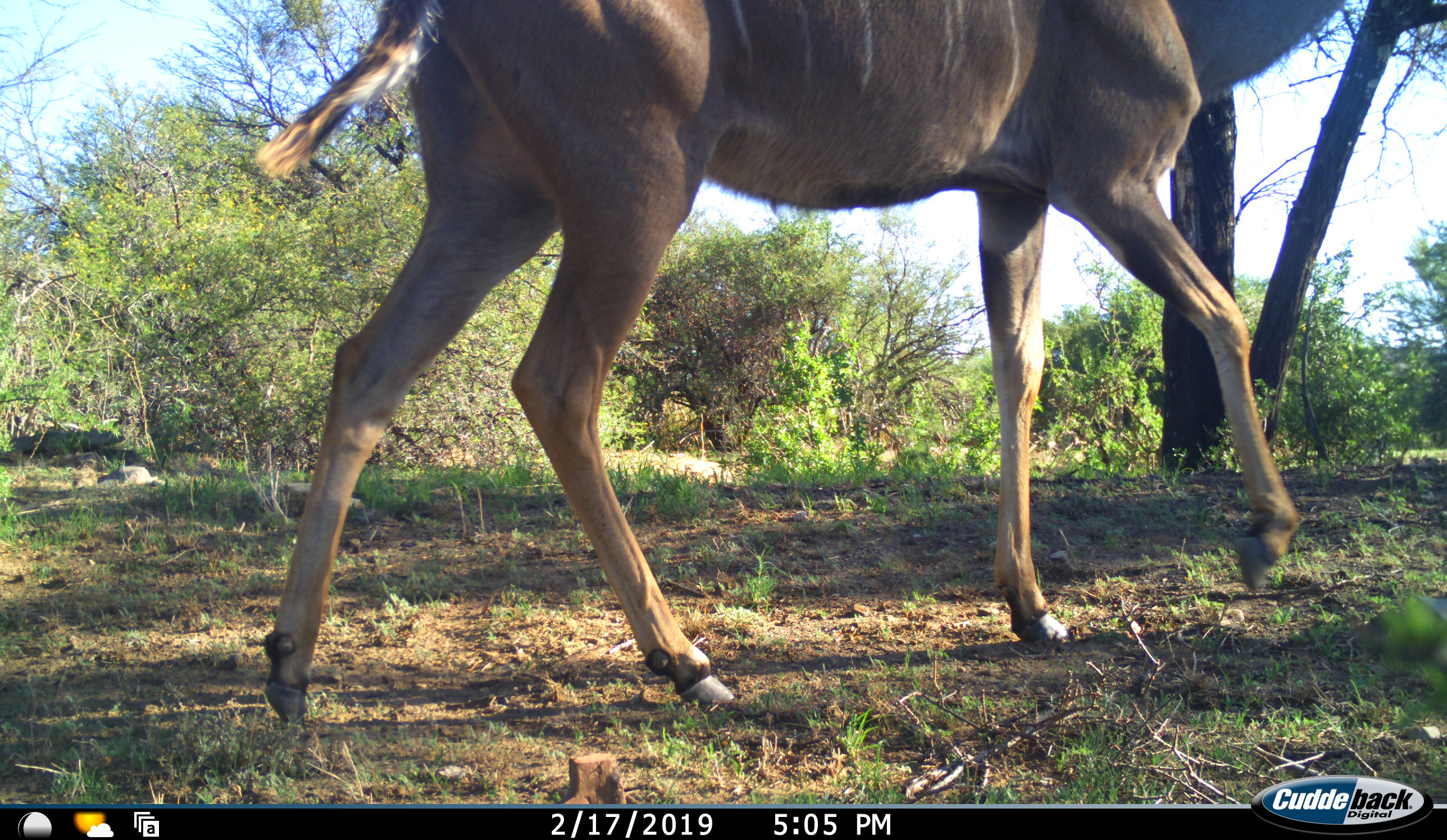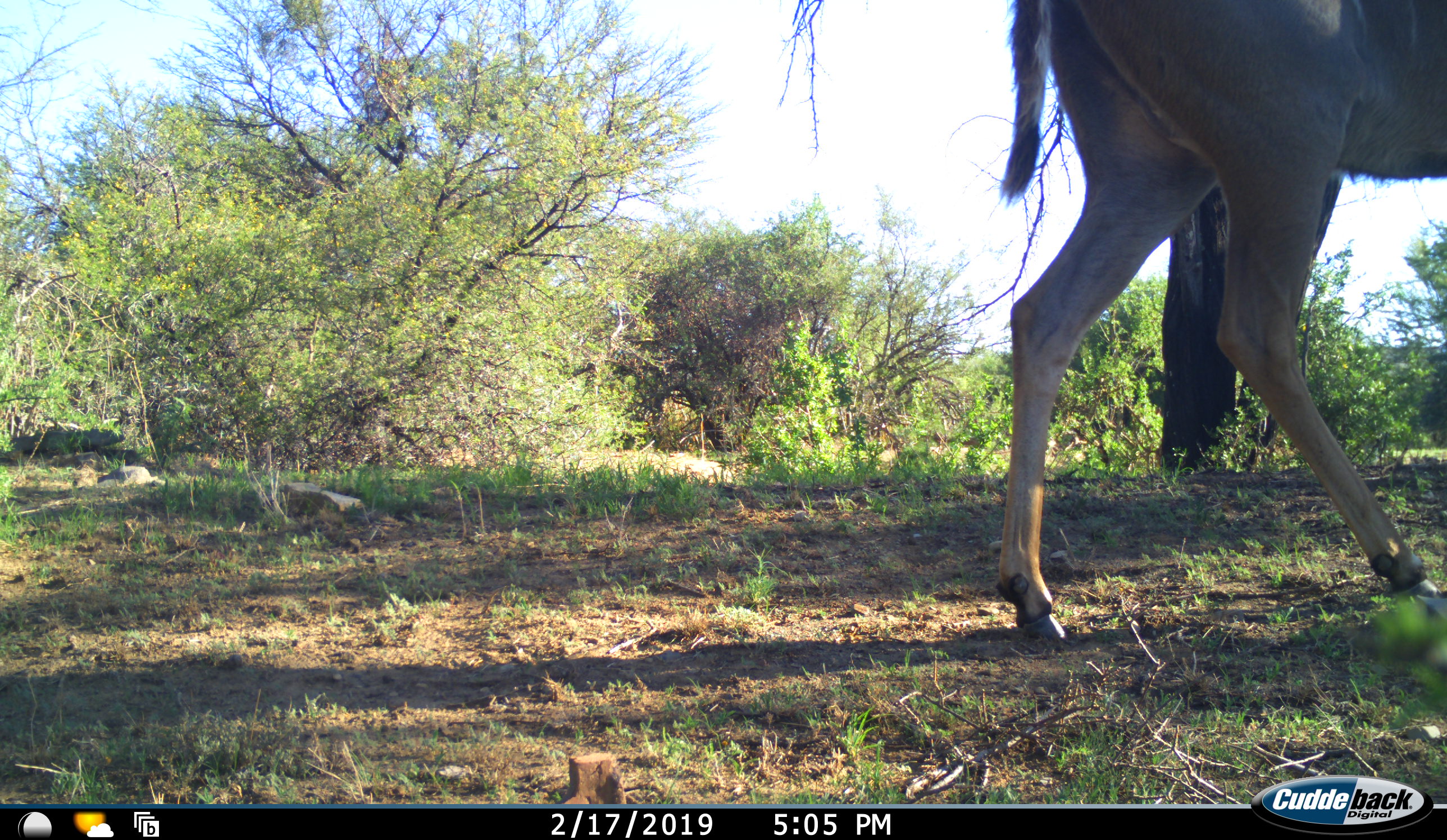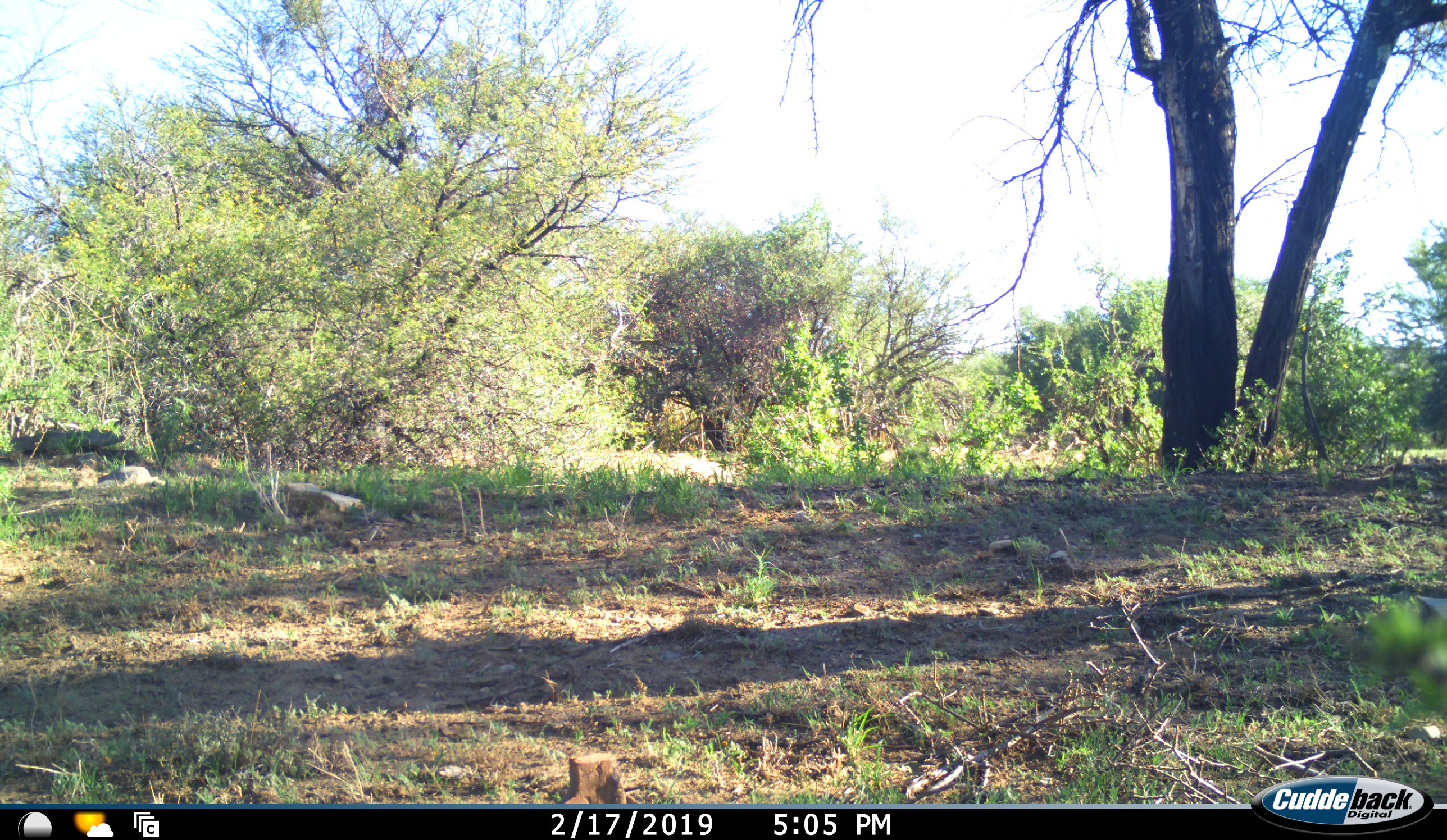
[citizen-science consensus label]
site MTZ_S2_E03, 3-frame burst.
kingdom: Animalia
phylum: Chordata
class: Mammalia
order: Artiodactyla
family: Bovidae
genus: Tragelaphus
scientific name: Tragelaphus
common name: kudu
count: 1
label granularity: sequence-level